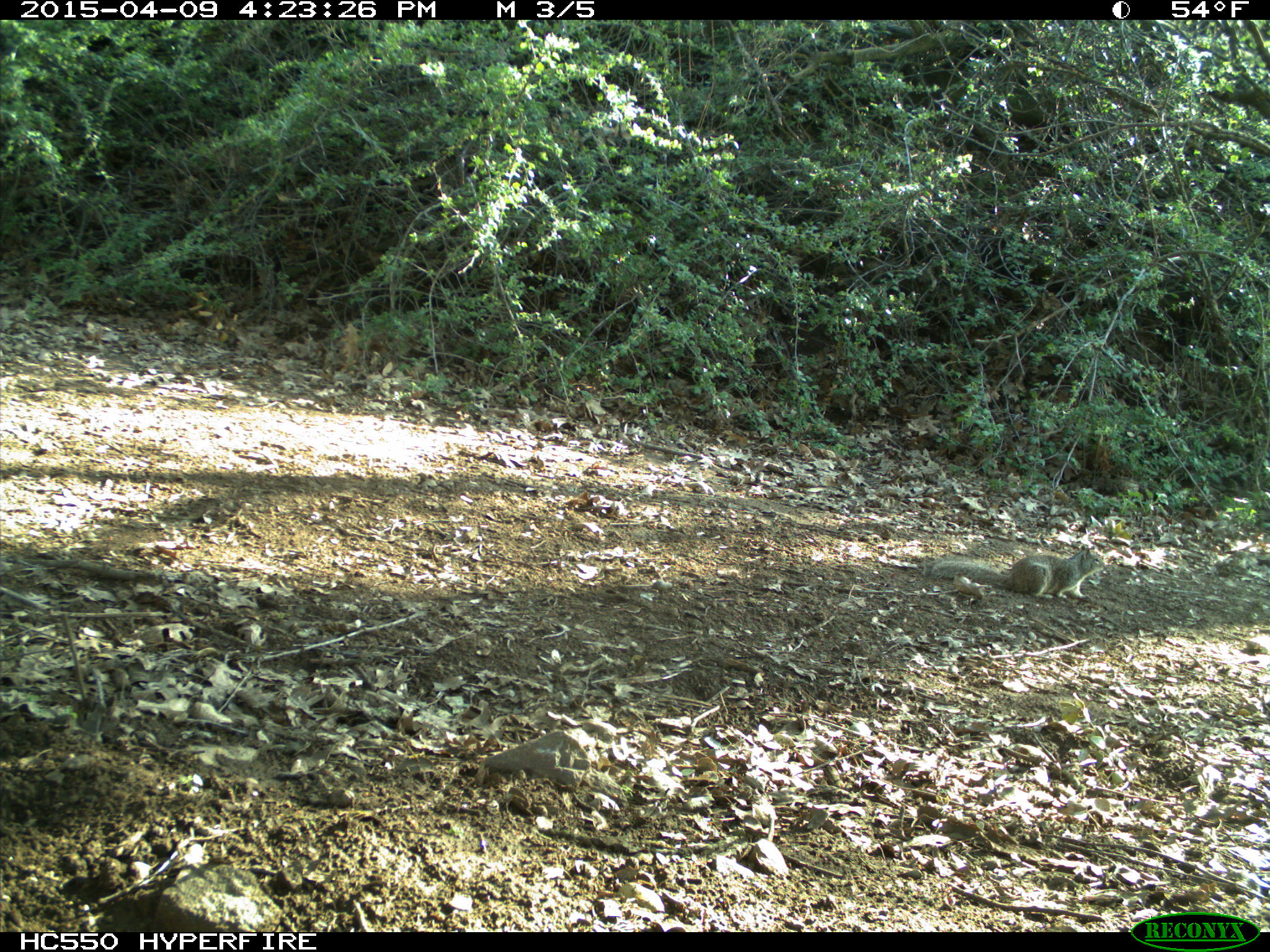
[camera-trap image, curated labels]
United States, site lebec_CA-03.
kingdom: Animalia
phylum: Chordata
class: Mammalia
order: Rodentia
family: Sciuridae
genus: Otospermophilus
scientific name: Otospermophilus beecheyi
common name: california ground squirrel